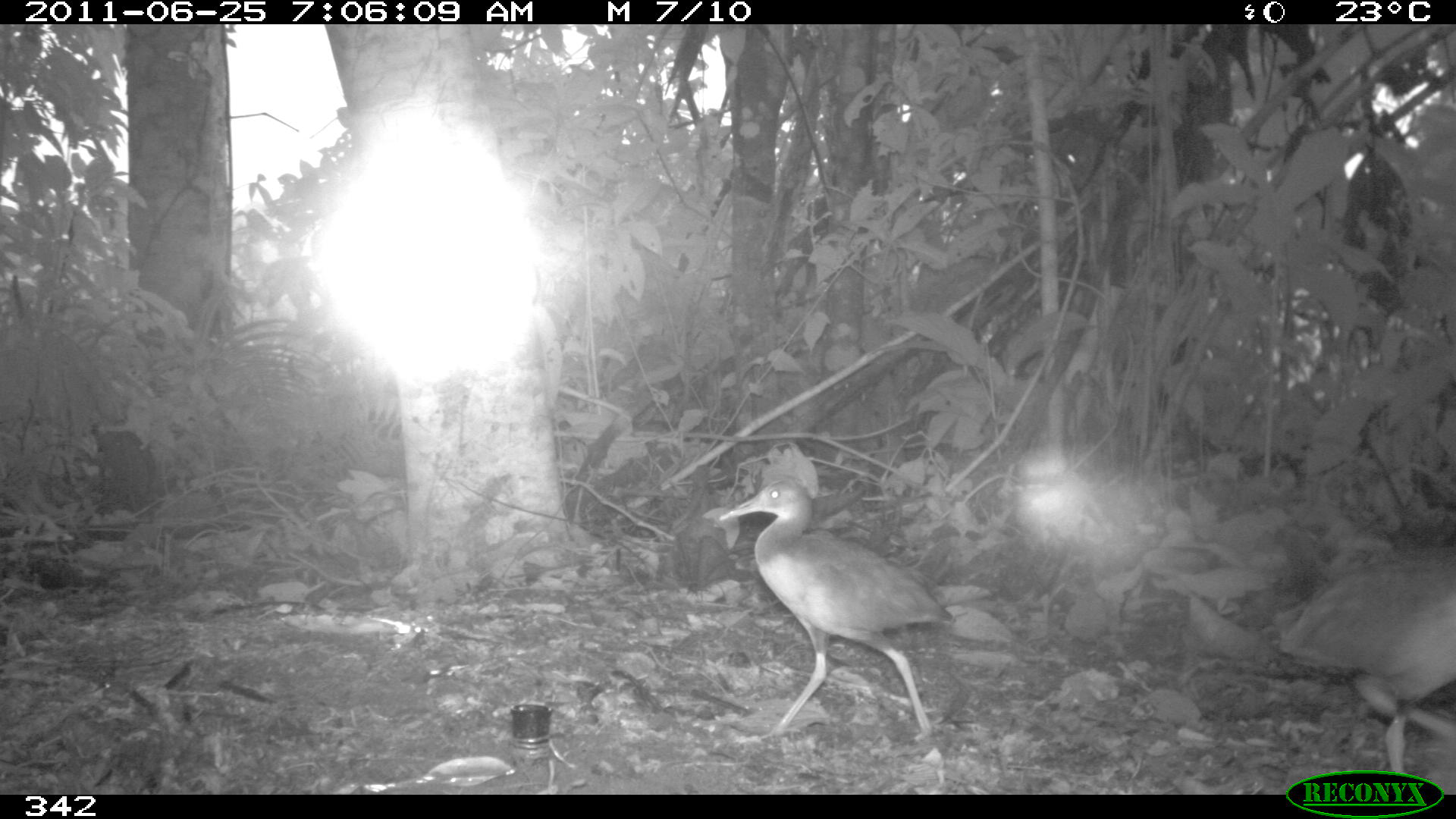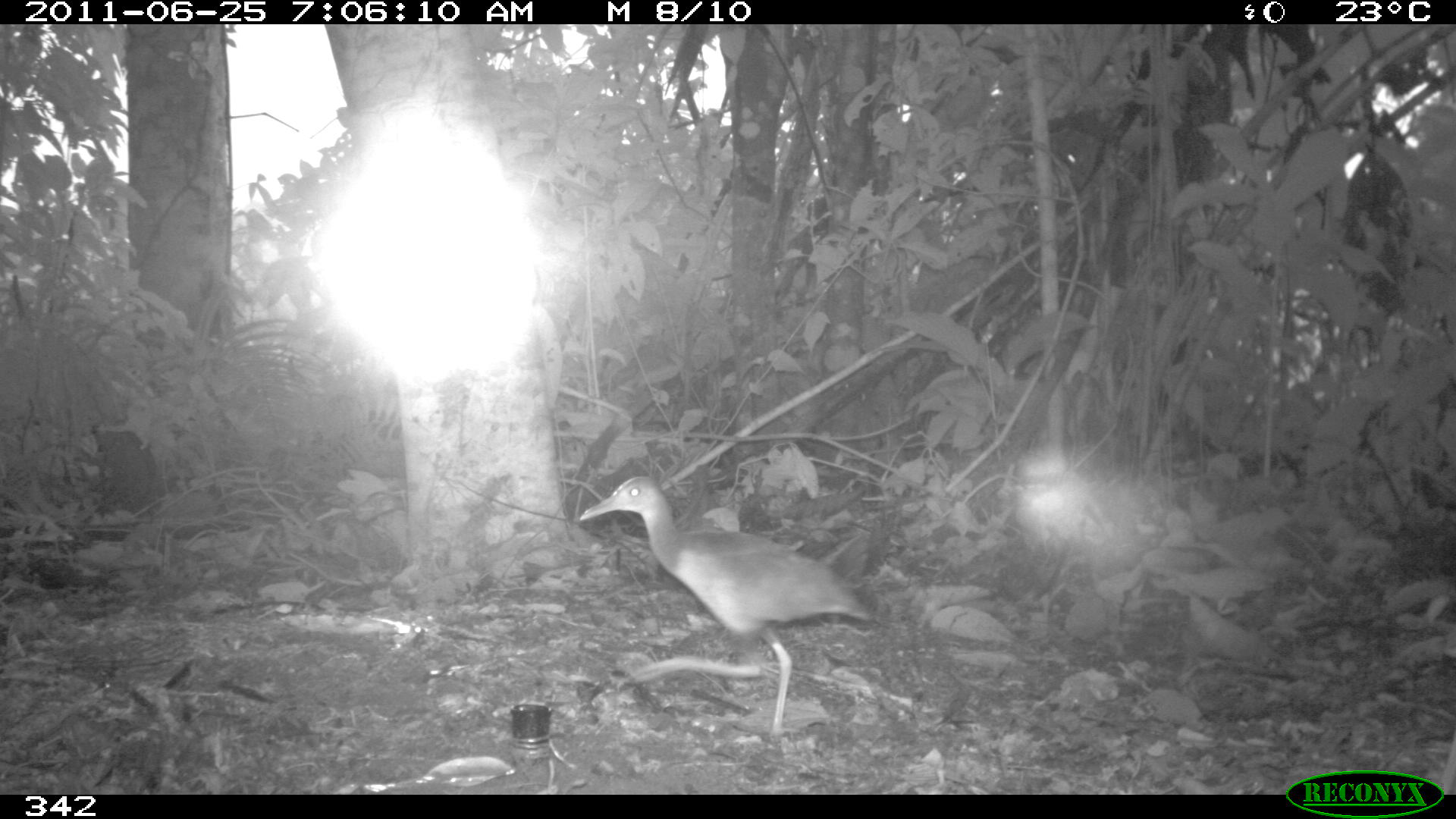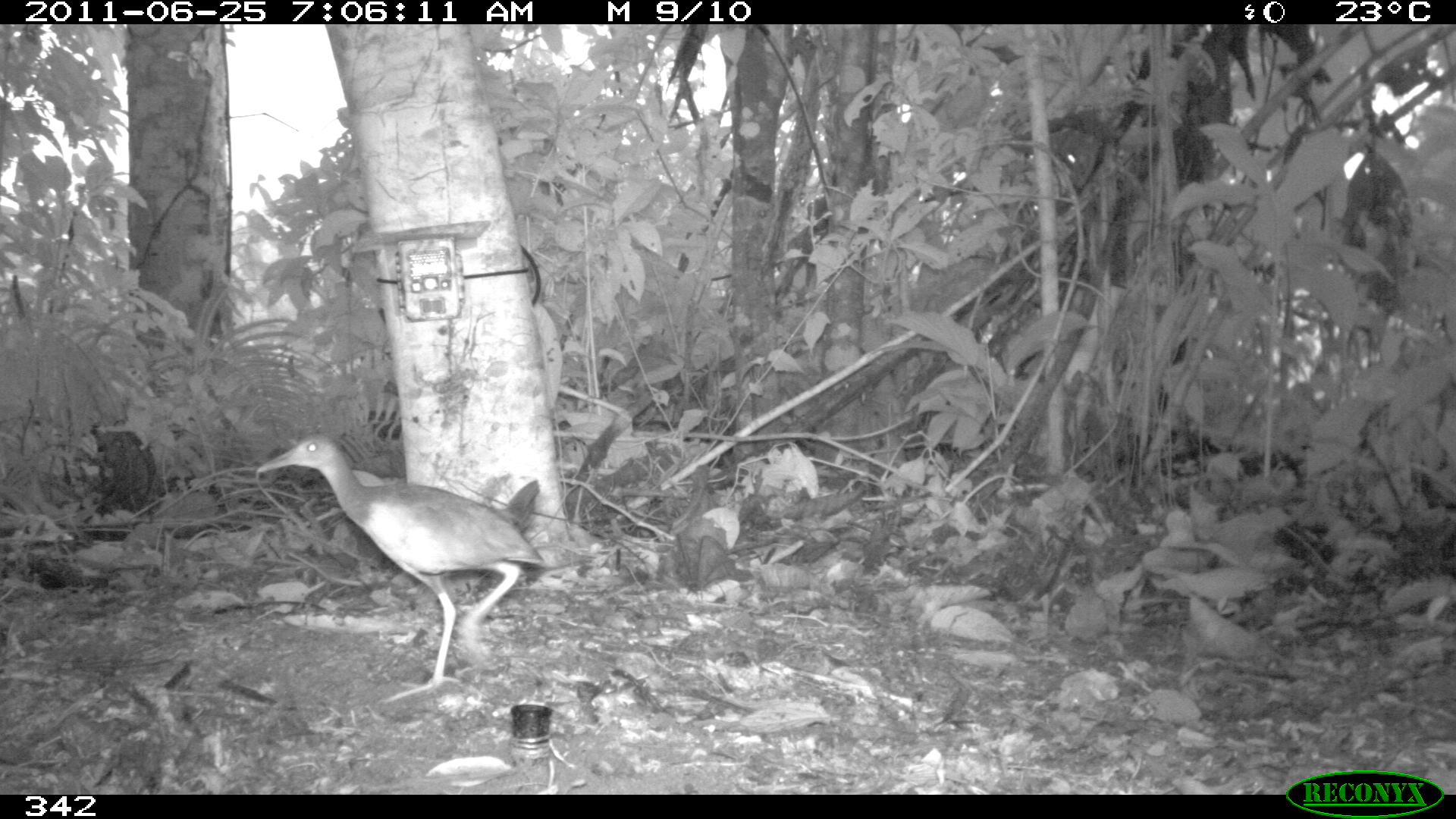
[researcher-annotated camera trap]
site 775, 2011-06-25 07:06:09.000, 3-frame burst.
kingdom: Animalia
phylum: Chordata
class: Aves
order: Gruiformes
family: Rallidae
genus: Aramides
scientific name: Aramides cajaneus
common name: gray-cowled wood-rail